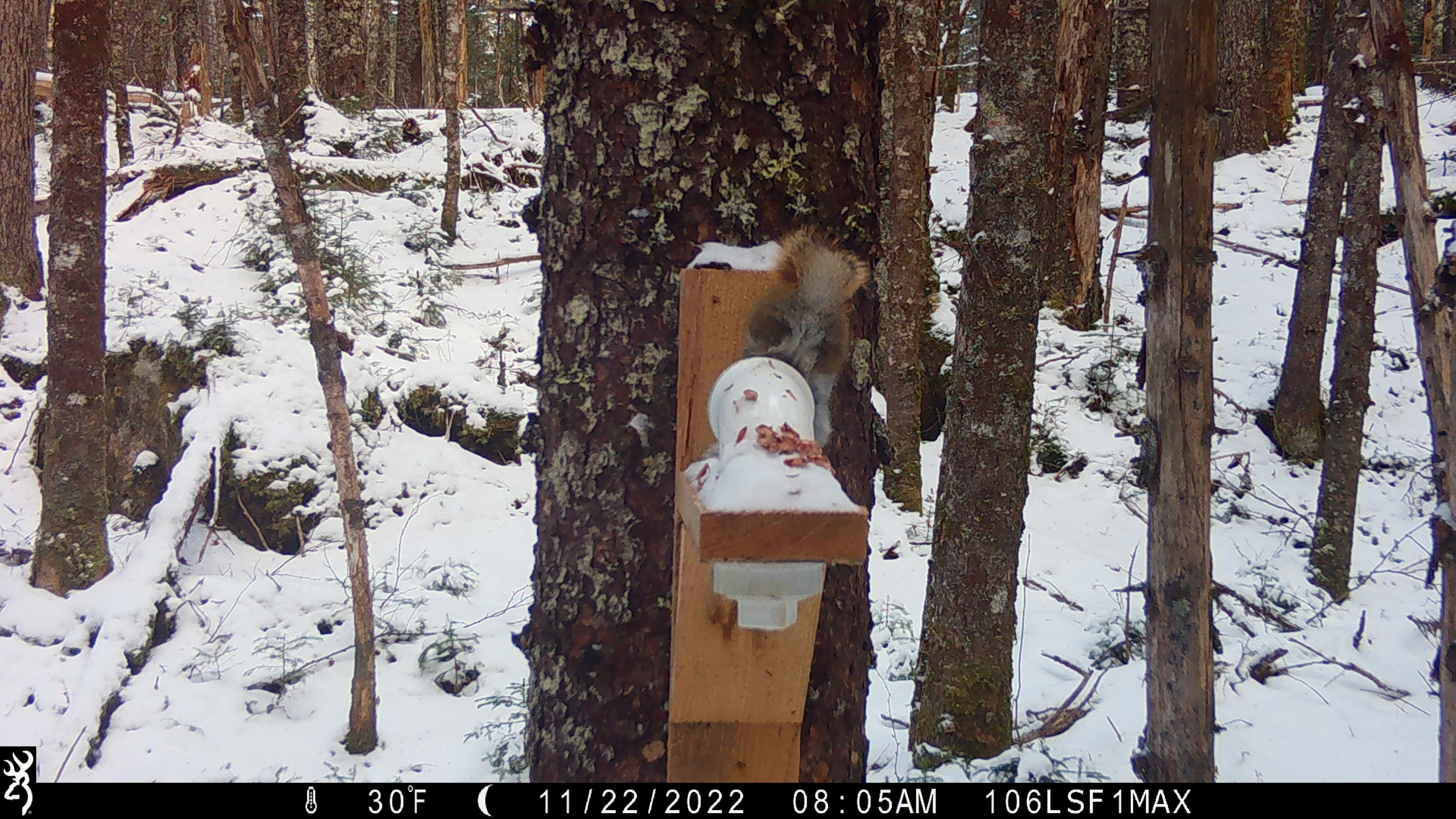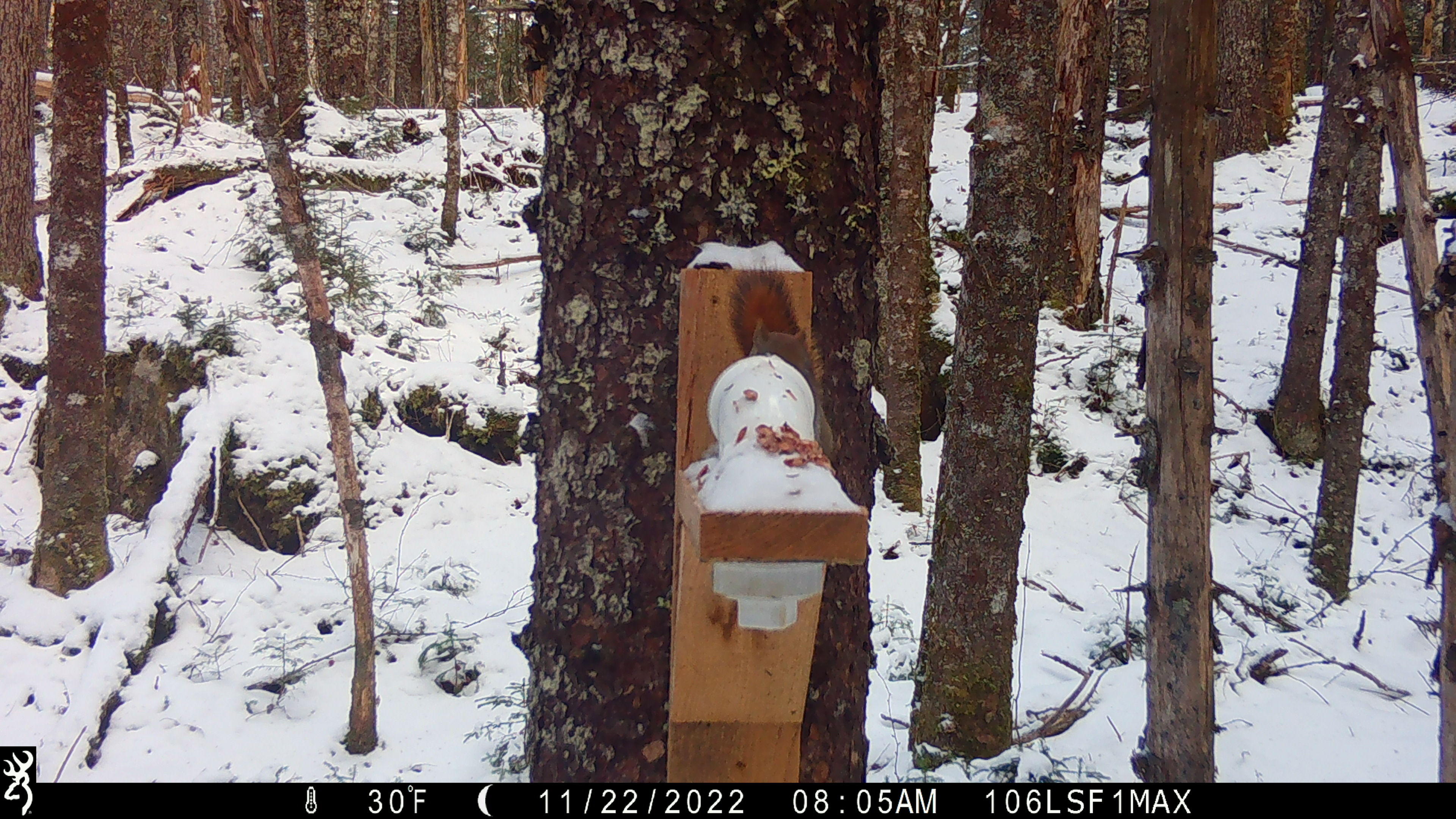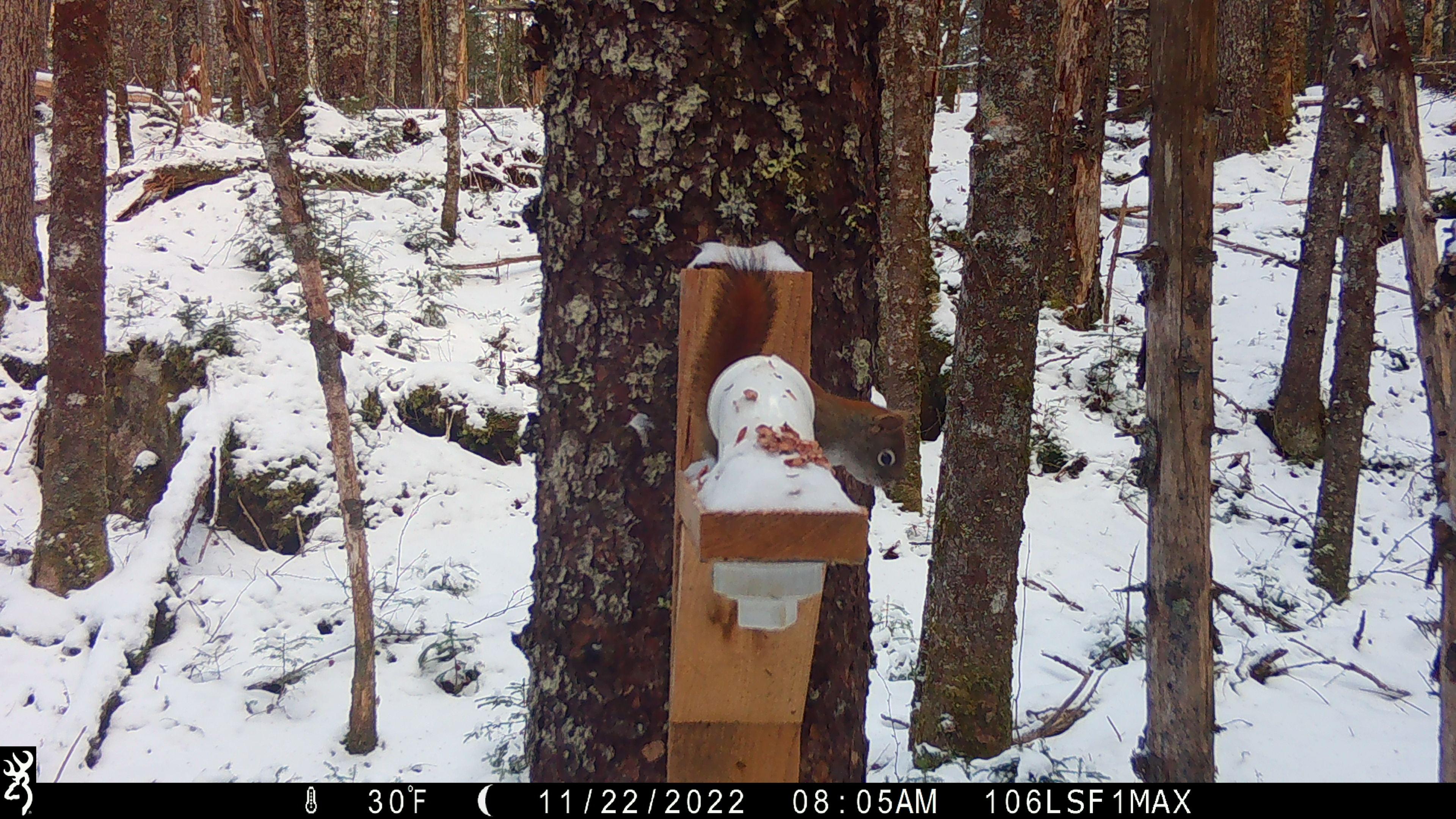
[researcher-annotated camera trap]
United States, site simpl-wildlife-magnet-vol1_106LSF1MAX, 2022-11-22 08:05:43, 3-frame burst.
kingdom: Animalia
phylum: Chordata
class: Mammalia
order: Rodentia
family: Sciuridae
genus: Tamiasciurus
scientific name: Tamiasciurus hudsonicus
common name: red squirrel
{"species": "red squirrel (Tamiasciurus hudsonicus)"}